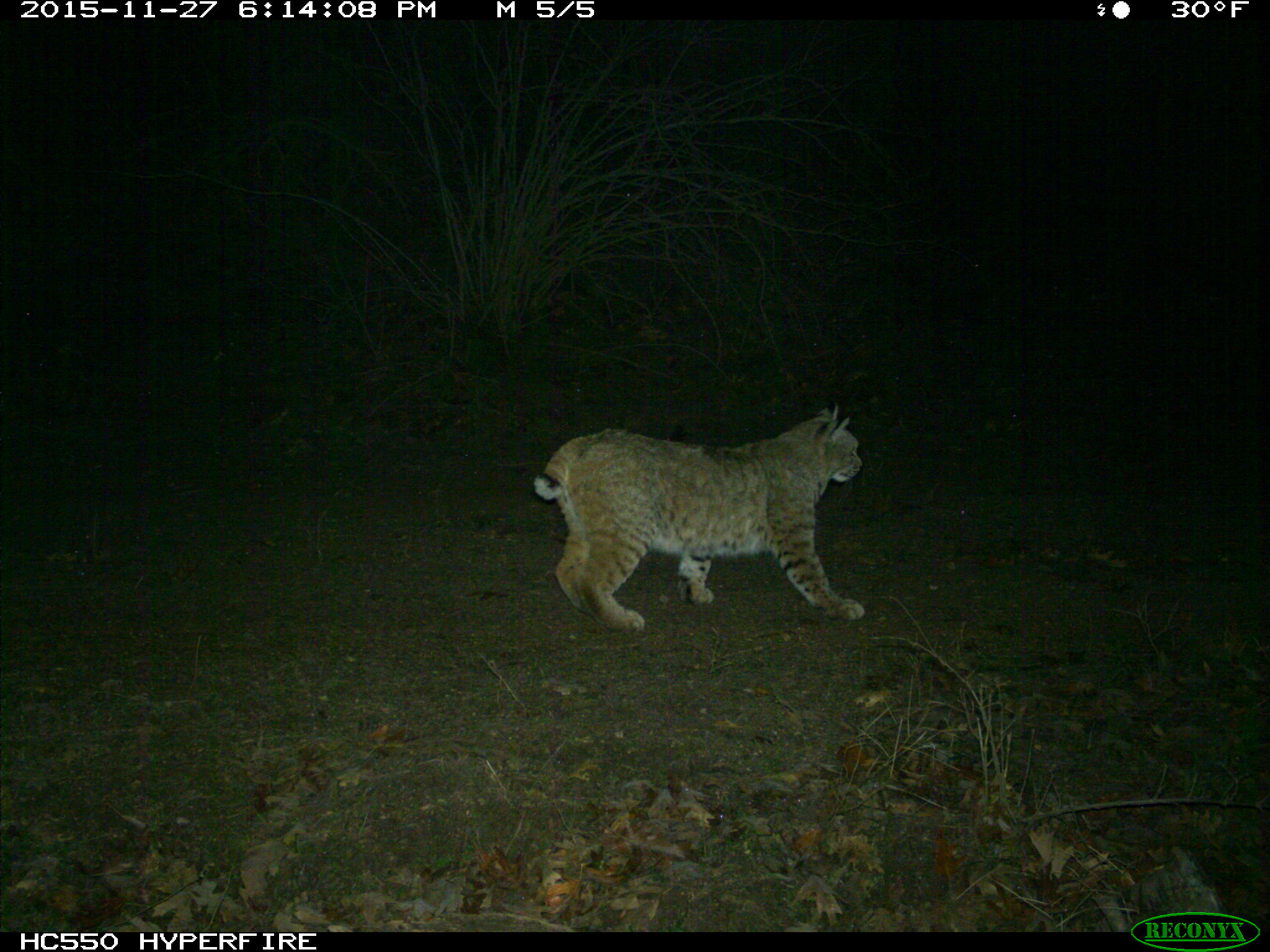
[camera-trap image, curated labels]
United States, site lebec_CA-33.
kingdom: Animalia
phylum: Chordata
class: Mammalia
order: Carnivora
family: Felidae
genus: Lynx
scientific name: Lynx rufus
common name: bobcat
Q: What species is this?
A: Lynx rufus (bobcat).